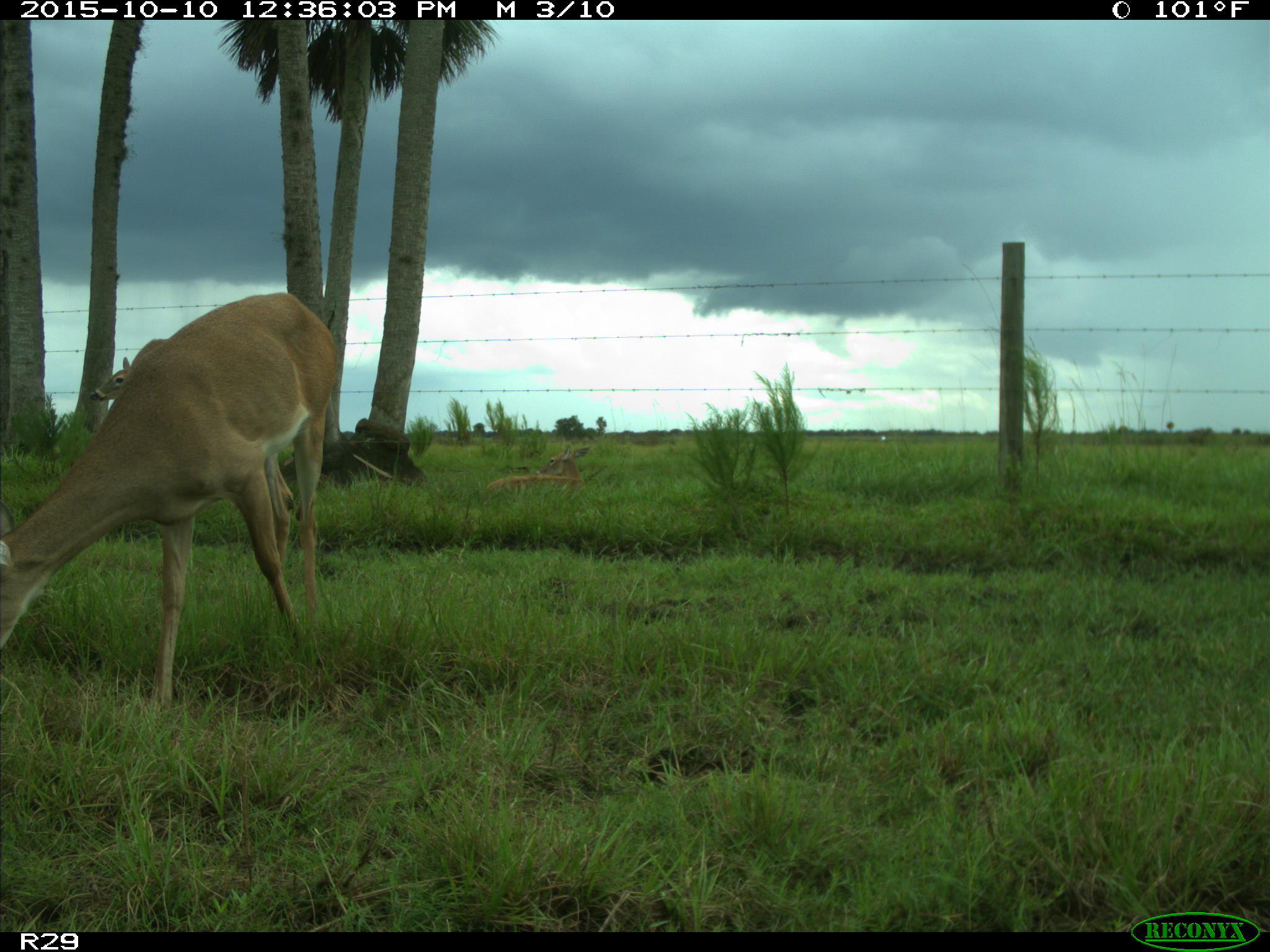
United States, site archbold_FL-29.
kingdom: Animalia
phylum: Chordata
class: Mammalia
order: Artiodactyla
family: Cervidae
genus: Odocoileus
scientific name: Odocoileus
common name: deer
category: unidentified deer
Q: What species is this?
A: Unidentified deer (deer) (Odocoileus).